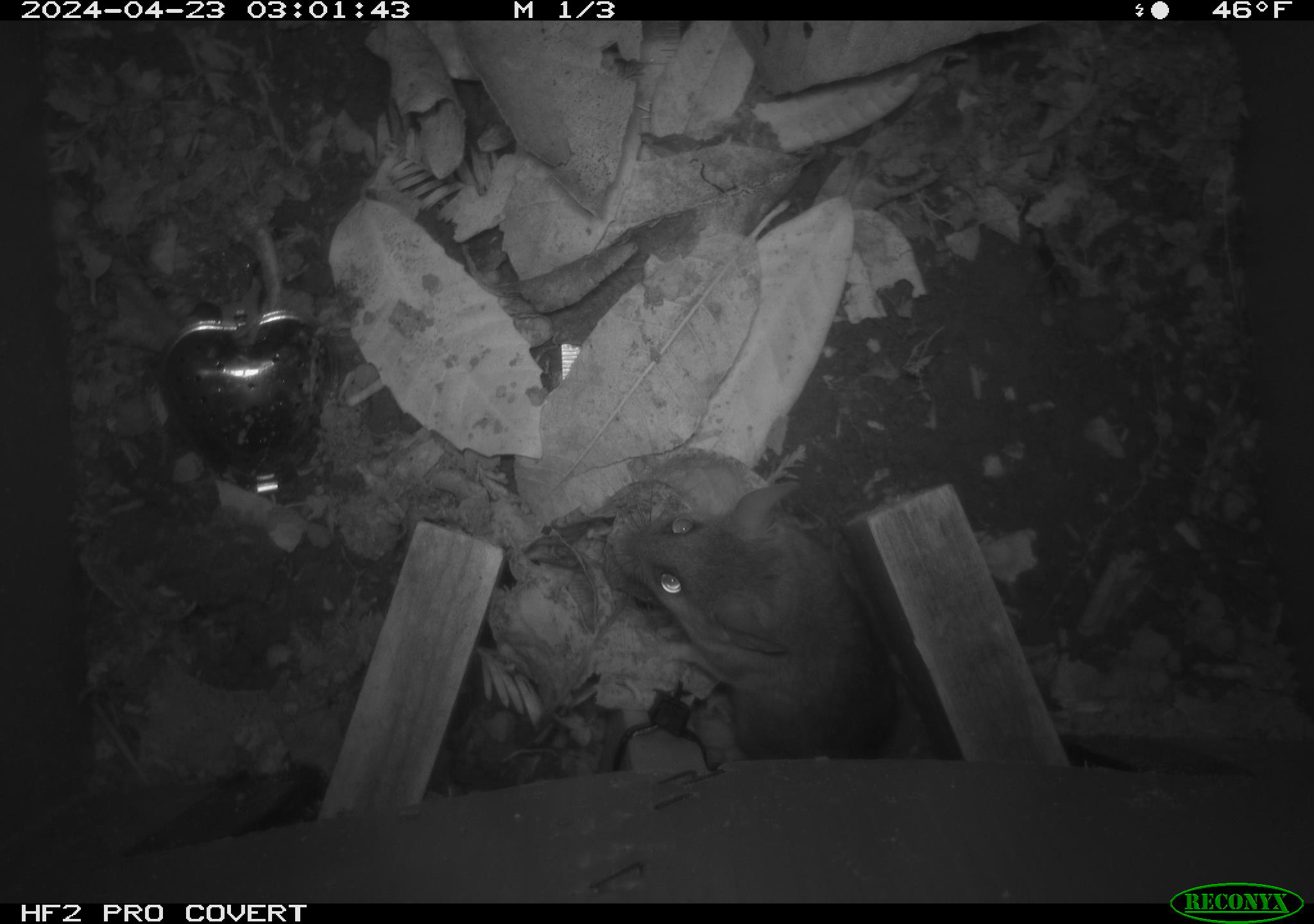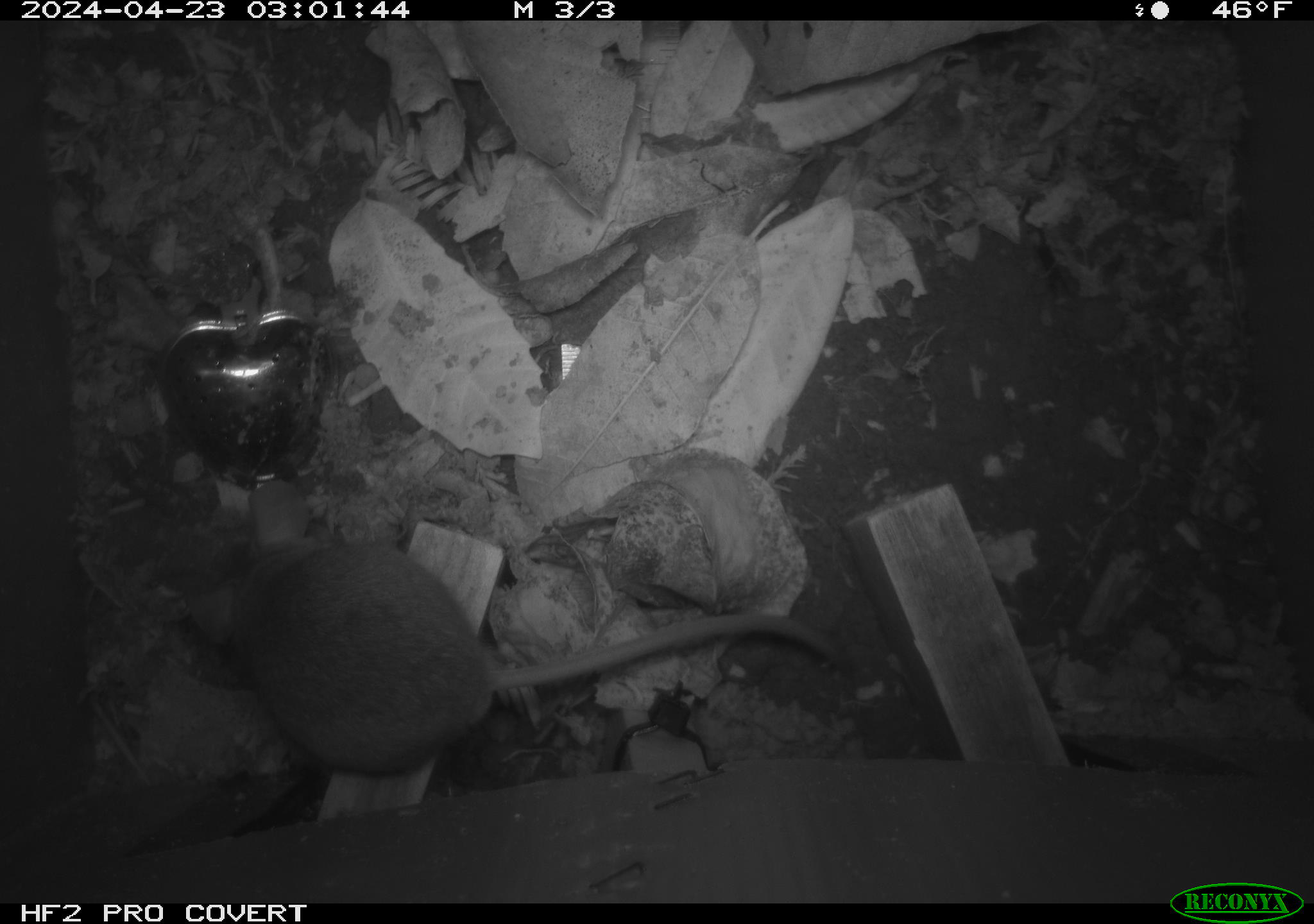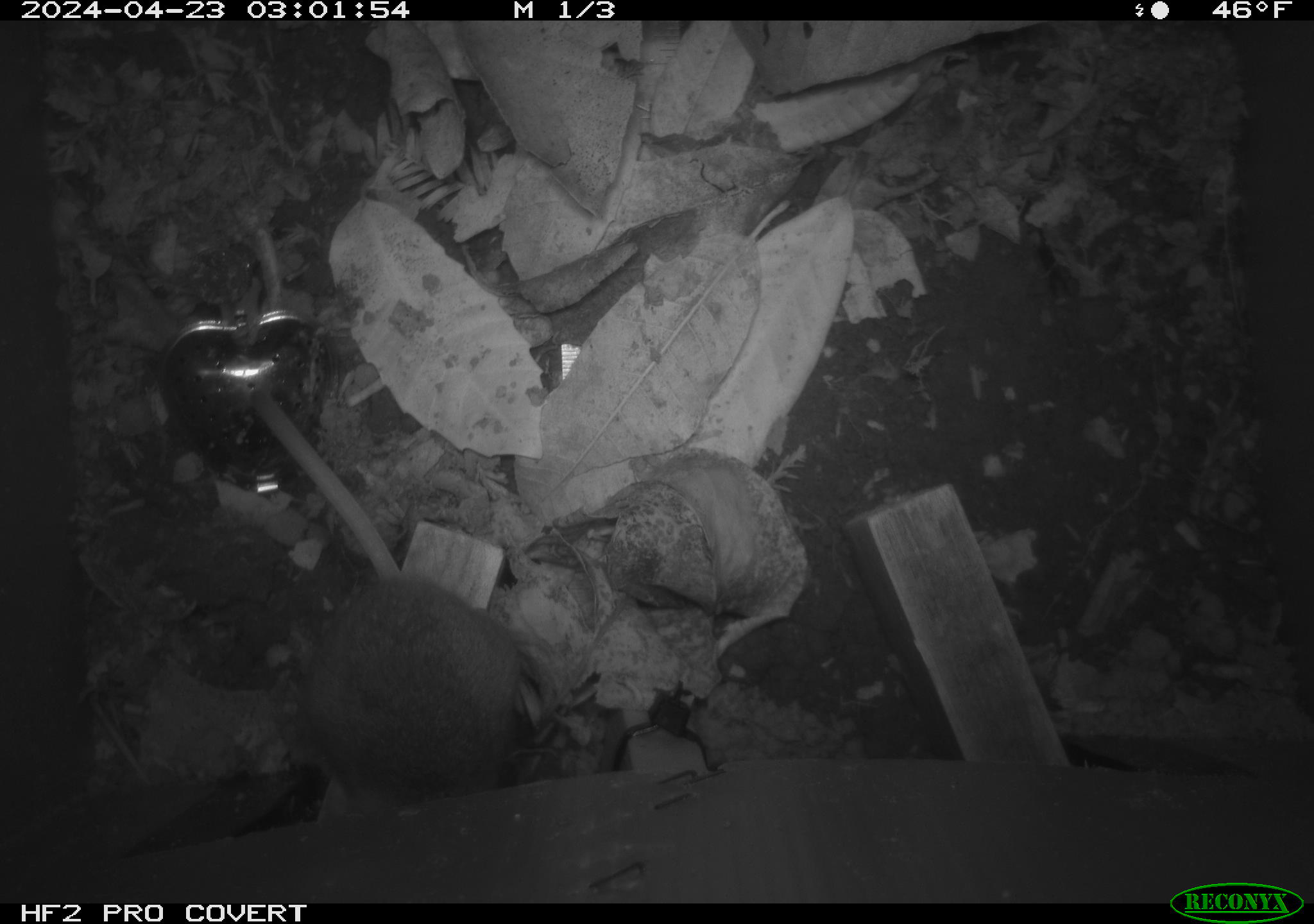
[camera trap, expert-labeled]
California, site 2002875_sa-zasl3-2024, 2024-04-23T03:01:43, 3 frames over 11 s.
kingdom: Animalia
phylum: Chordata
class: Mammalia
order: Rodentia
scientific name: Rodentia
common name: rodent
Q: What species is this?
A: Rodent (Rodentia).